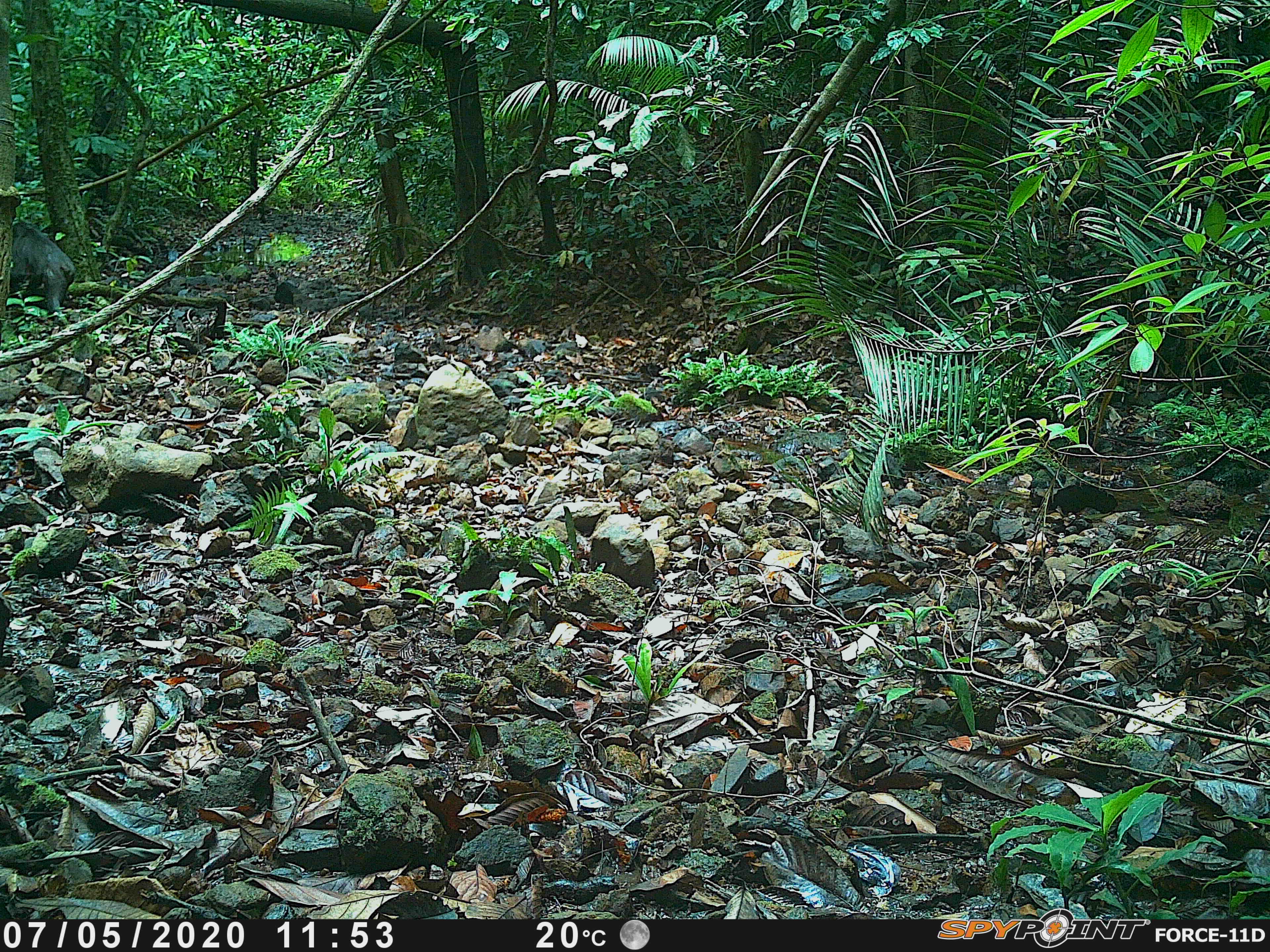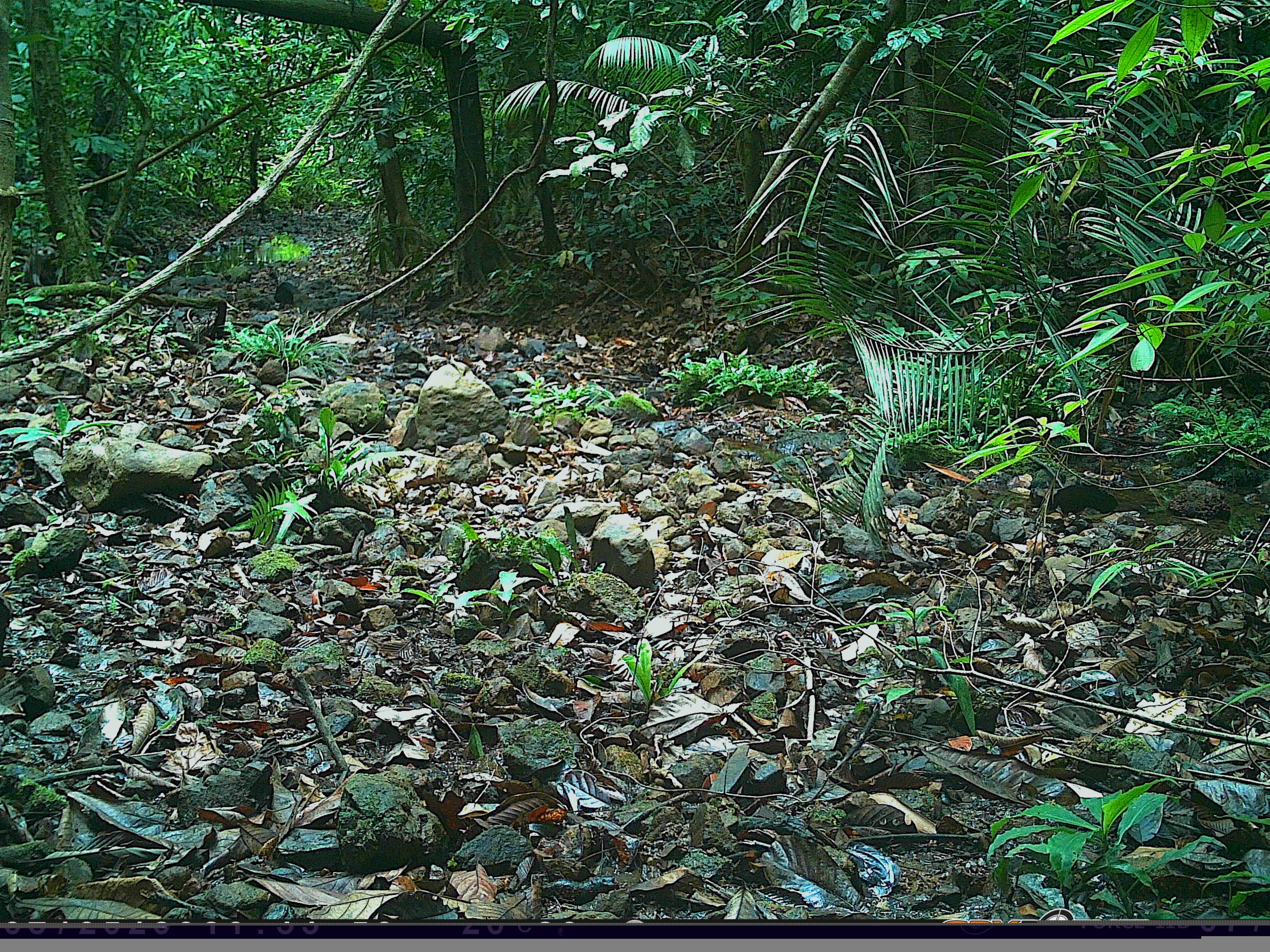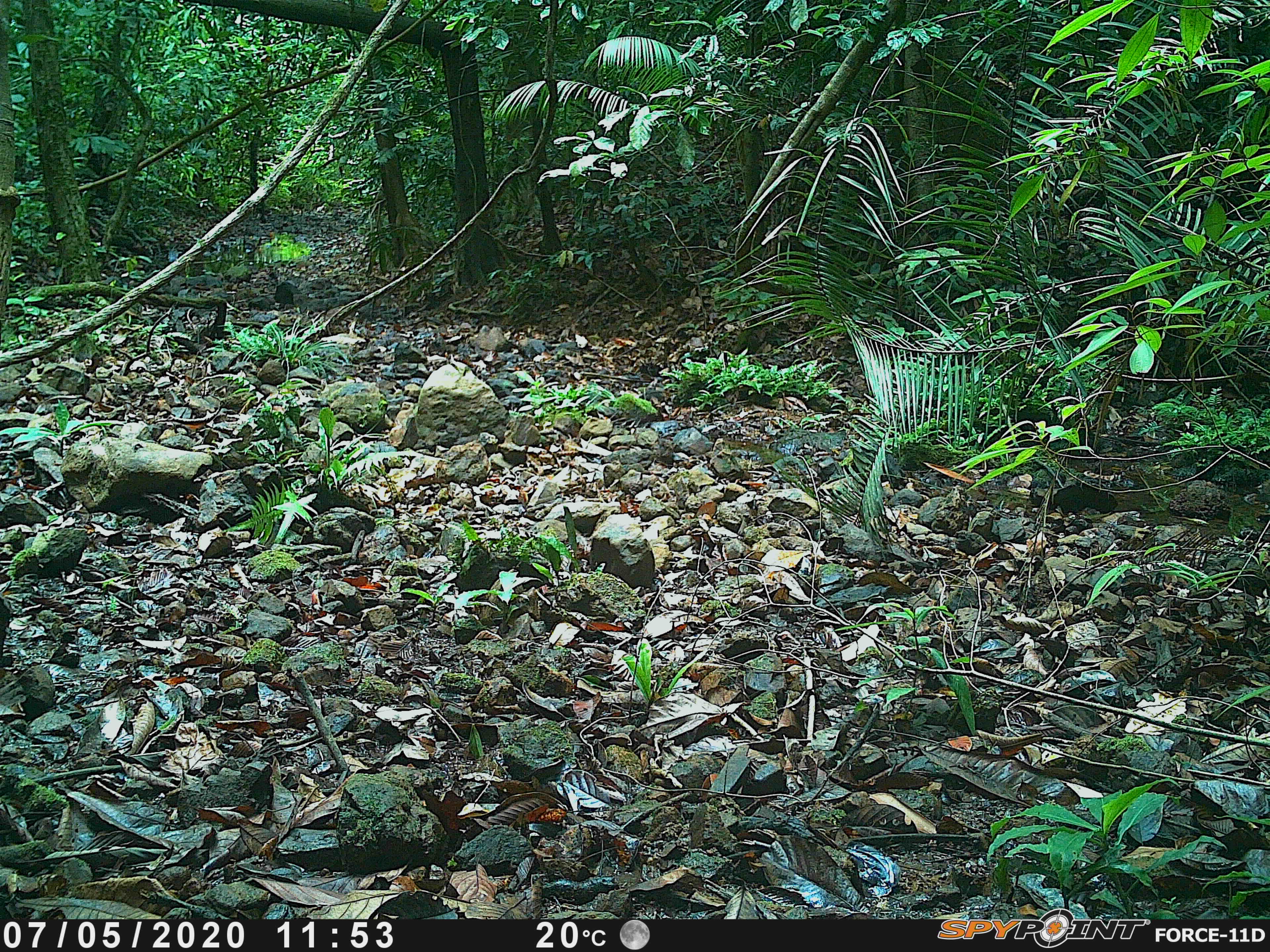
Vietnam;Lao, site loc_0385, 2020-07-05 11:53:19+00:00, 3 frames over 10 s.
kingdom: Animalia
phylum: Chordata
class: Mammalia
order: Primates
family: Cercopithecidae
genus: Macaca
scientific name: Macaca arctoides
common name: stump-tailed macaque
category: stump tailed macaque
Stump tailed macaque (stump-tailed macaque) (Macaca arctoides). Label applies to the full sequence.